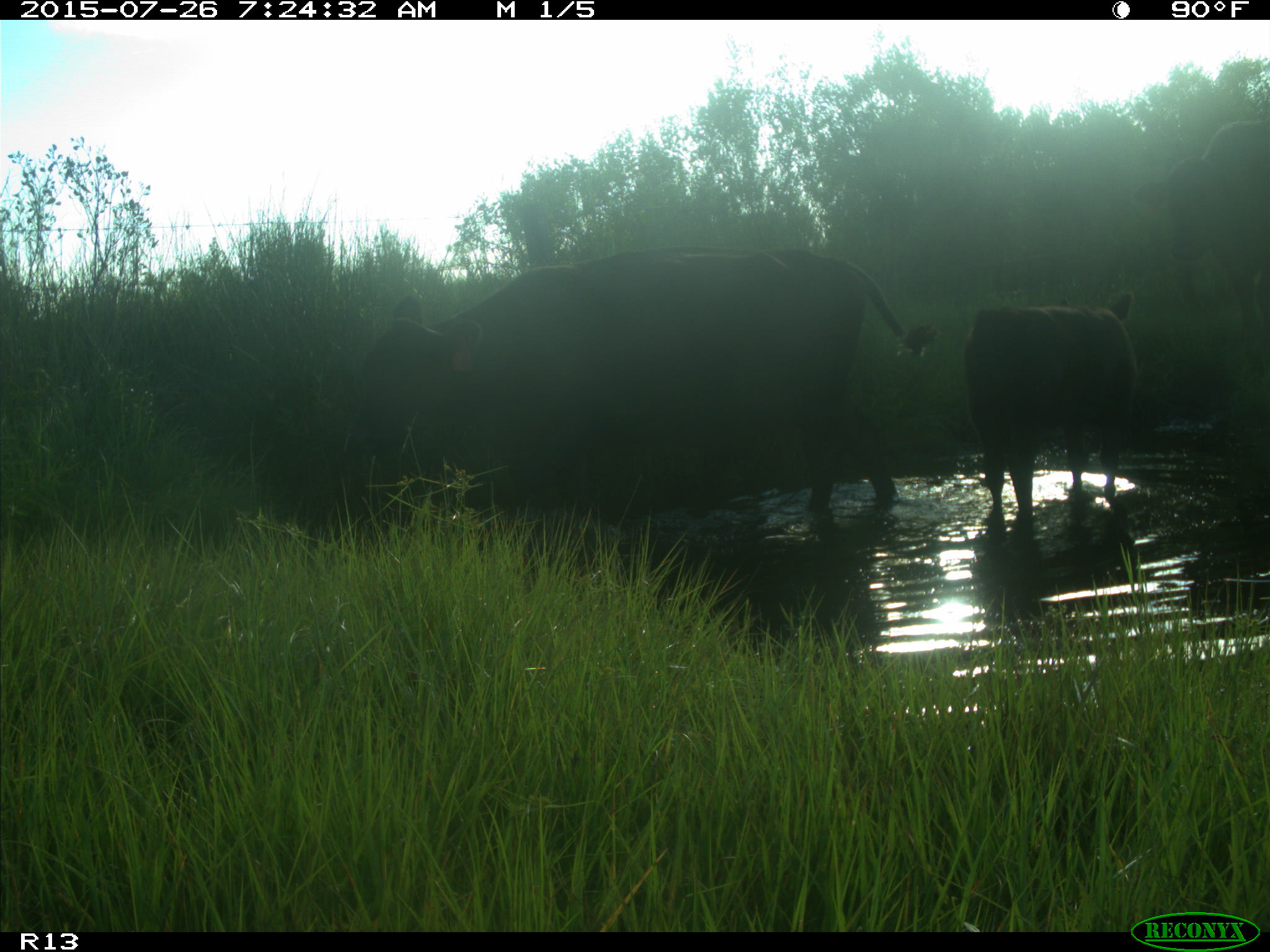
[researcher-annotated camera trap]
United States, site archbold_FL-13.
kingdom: Animalia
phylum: Chordata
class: Mammalia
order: Artiodactyla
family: Bovidae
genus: Bos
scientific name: Bos taurus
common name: domestic cow